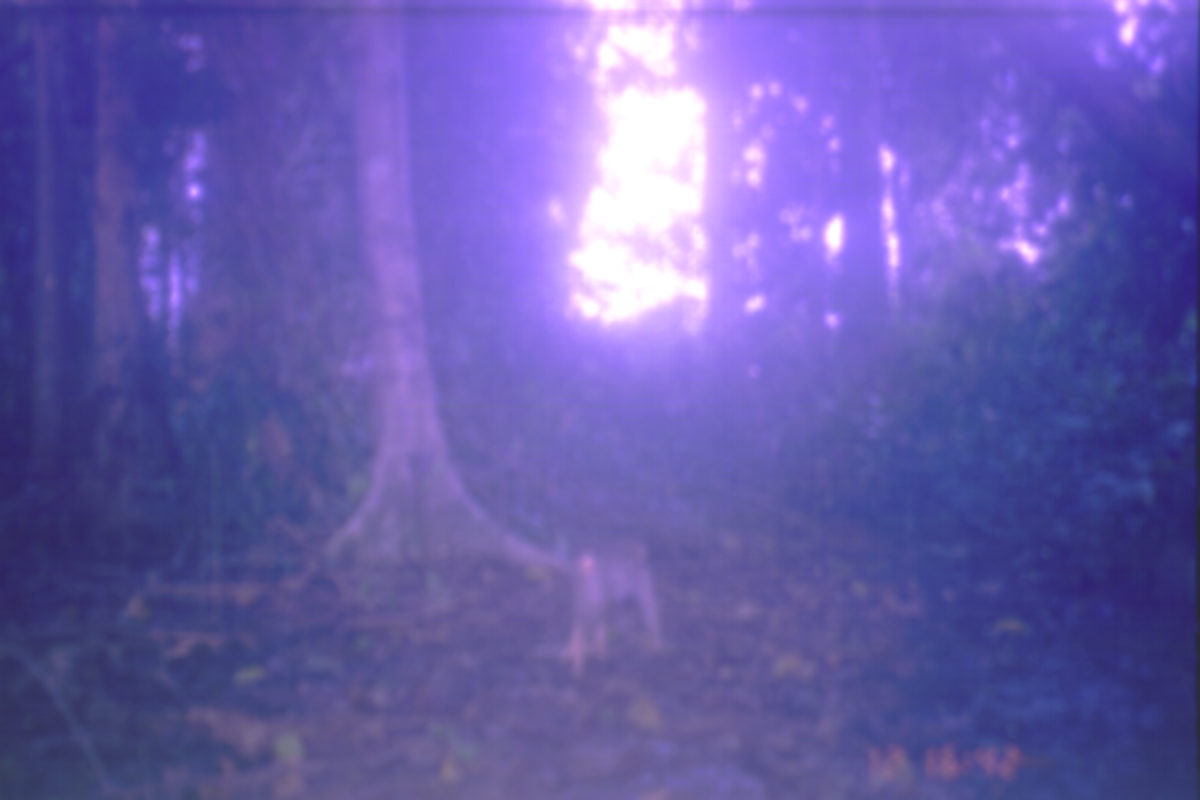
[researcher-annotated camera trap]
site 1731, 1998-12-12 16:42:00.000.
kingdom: Animalia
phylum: Chordata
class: Mammalia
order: Primates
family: Cercopithecidae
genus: Macaca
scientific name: Macaca nemestrina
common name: southern pig-tailed macaque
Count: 1.